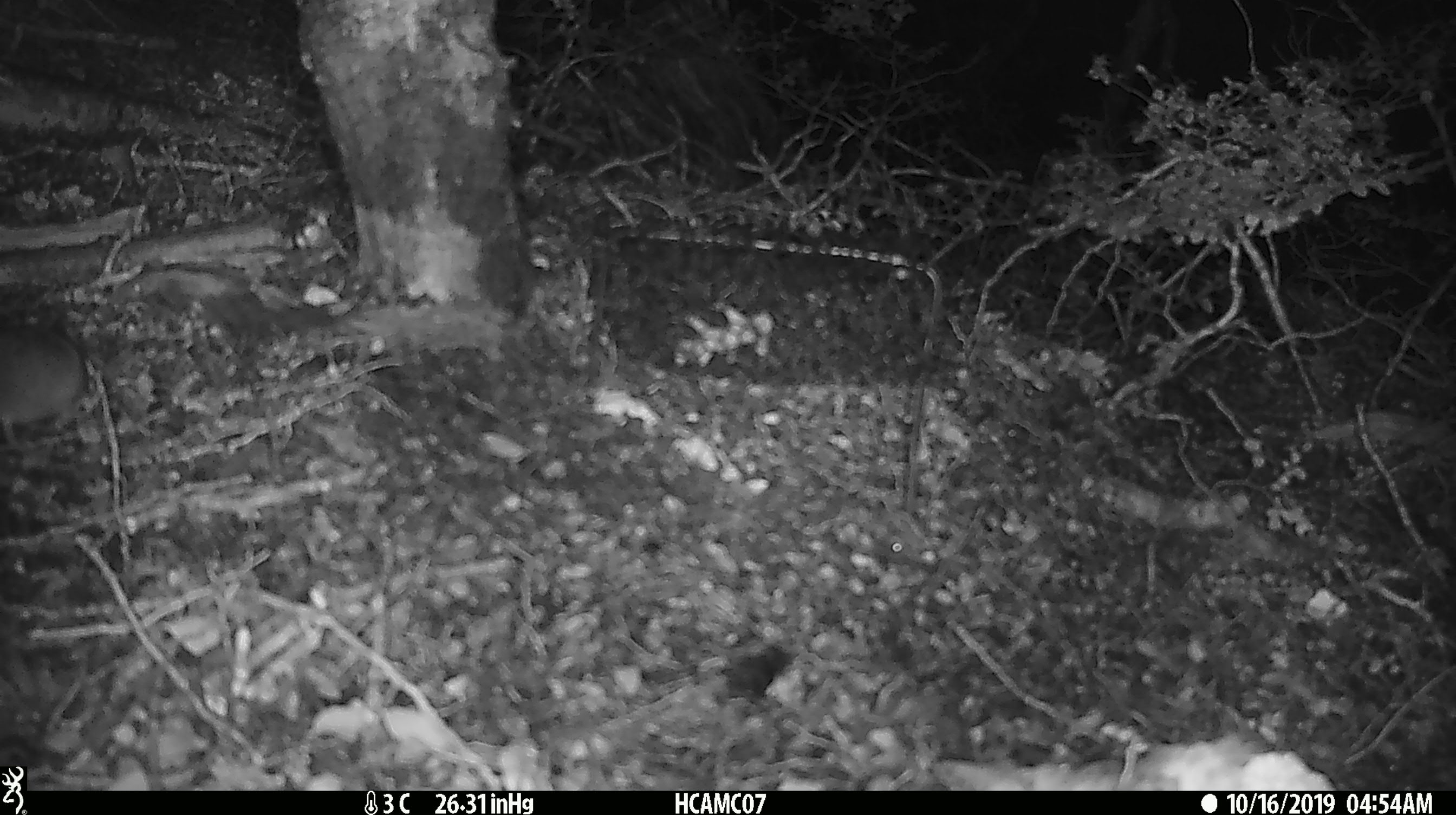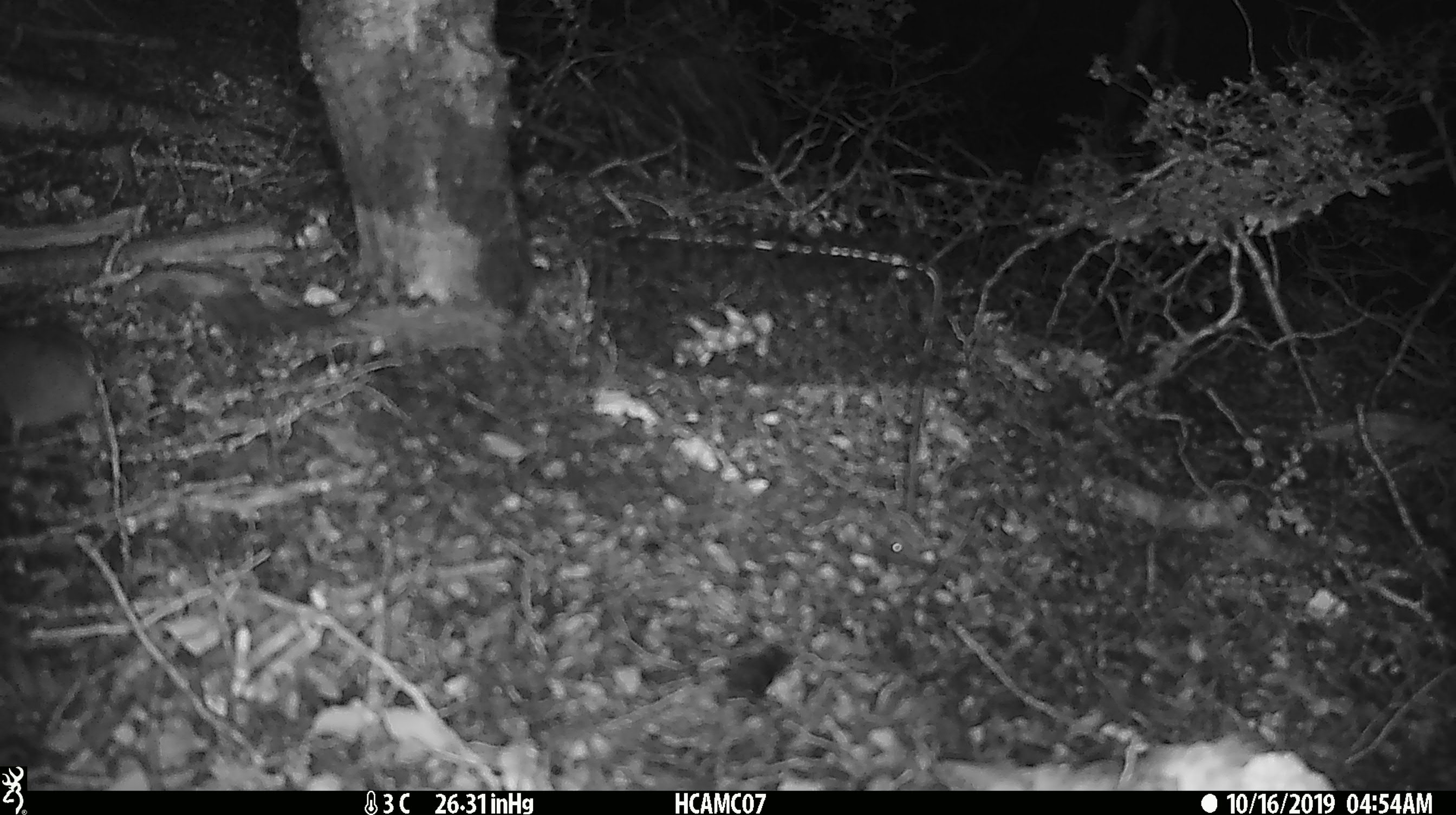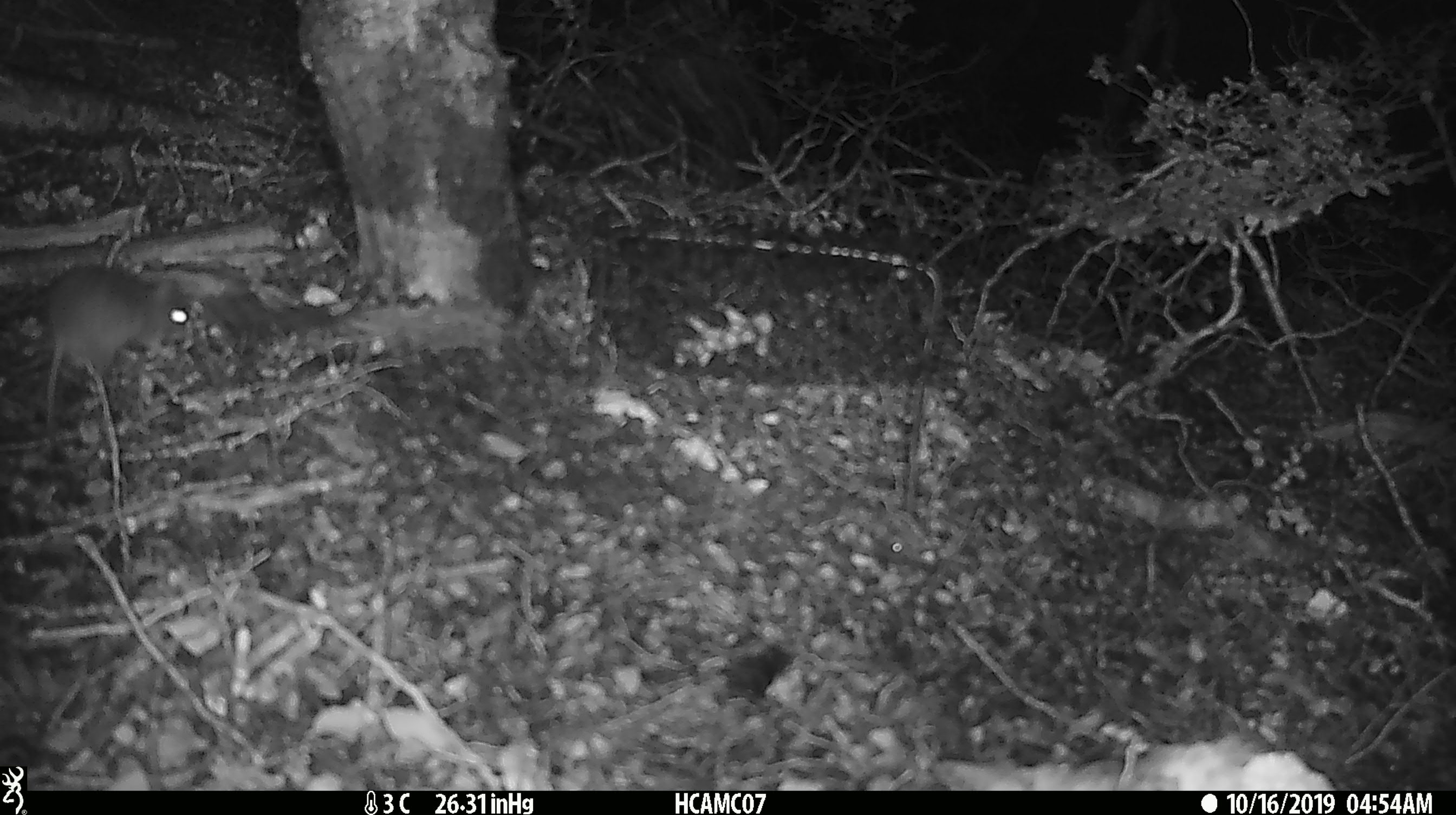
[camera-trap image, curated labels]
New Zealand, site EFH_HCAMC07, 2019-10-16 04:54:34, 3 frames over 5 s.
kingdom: Animalia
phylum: Chordata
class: Mammalia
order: Rodentia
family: Muridae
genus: Mus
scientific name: Mus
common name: mouse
Mouse (Mus).